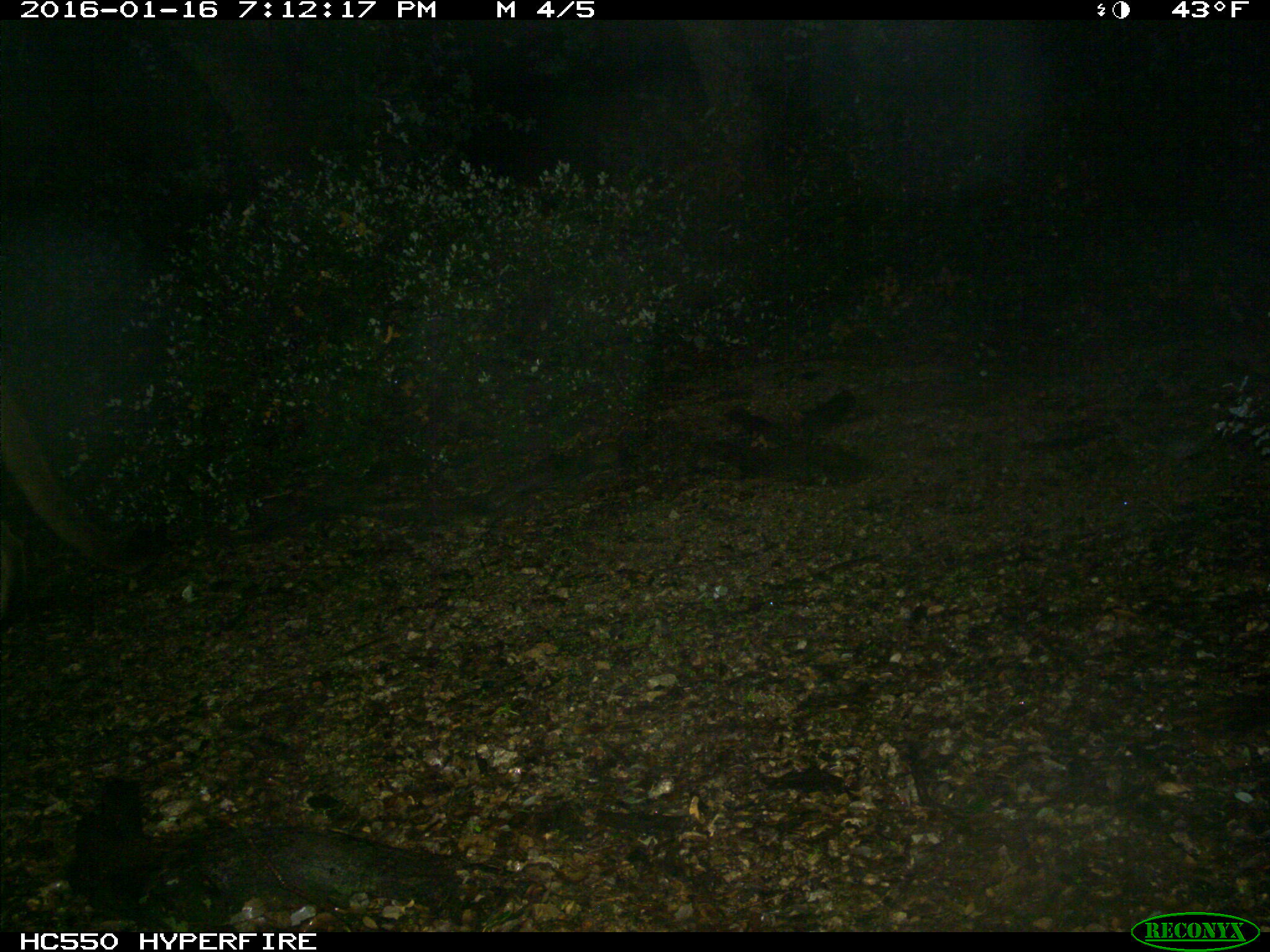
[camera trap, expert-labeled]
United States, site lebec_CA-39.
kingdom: Animalia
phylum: Chordata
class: Mammalia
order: Carnivora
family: Felidae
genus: Puma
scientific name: Puma concolor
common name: mountain lion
Puma concolor (mountain lion).